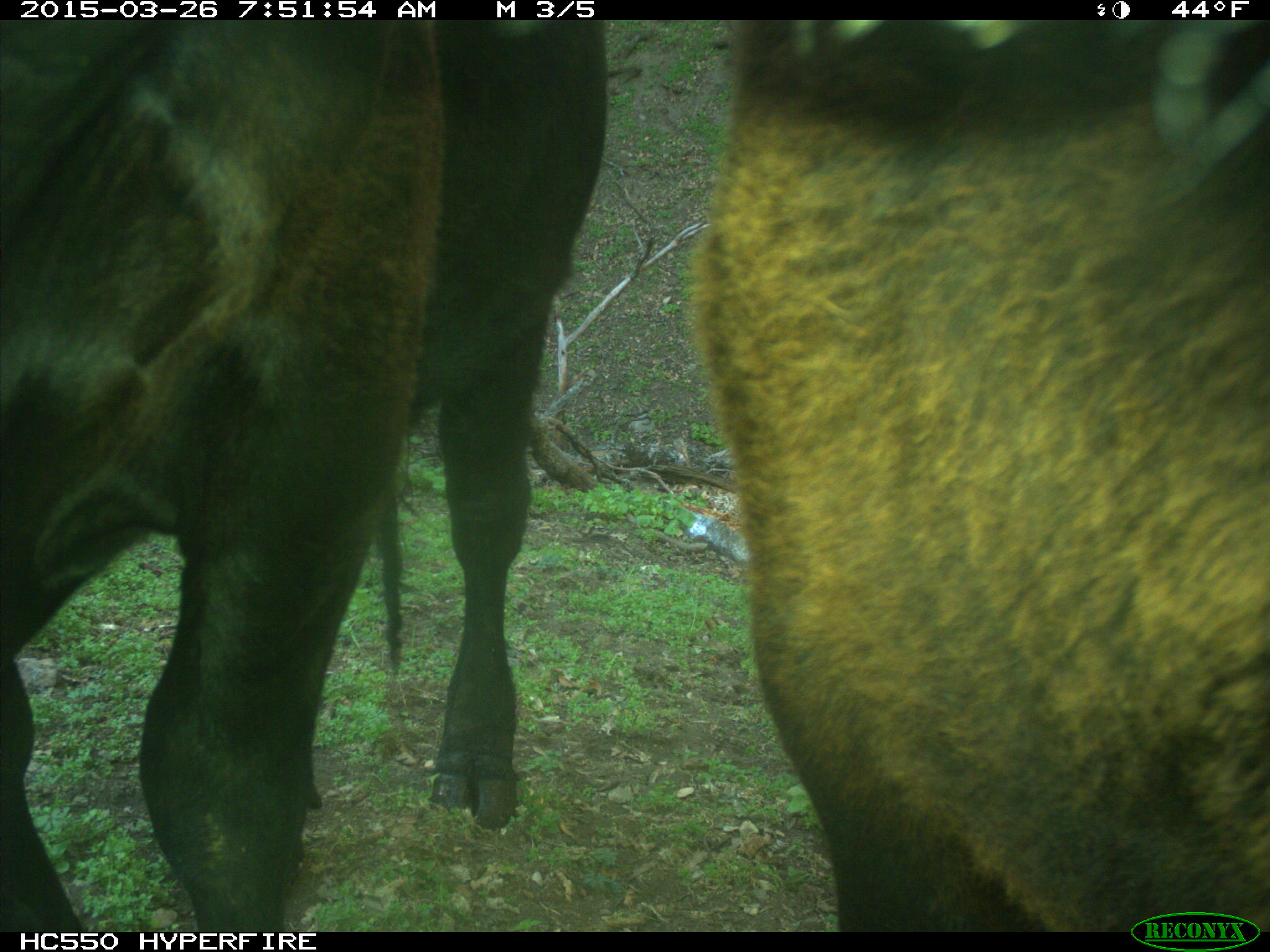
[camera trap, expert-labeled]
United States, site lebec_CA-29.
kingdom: Animalia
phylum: Chordata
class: Mammalia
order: Artiodactyla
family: Bovidae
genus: Bos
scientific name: Bos taurus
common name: domestic cow